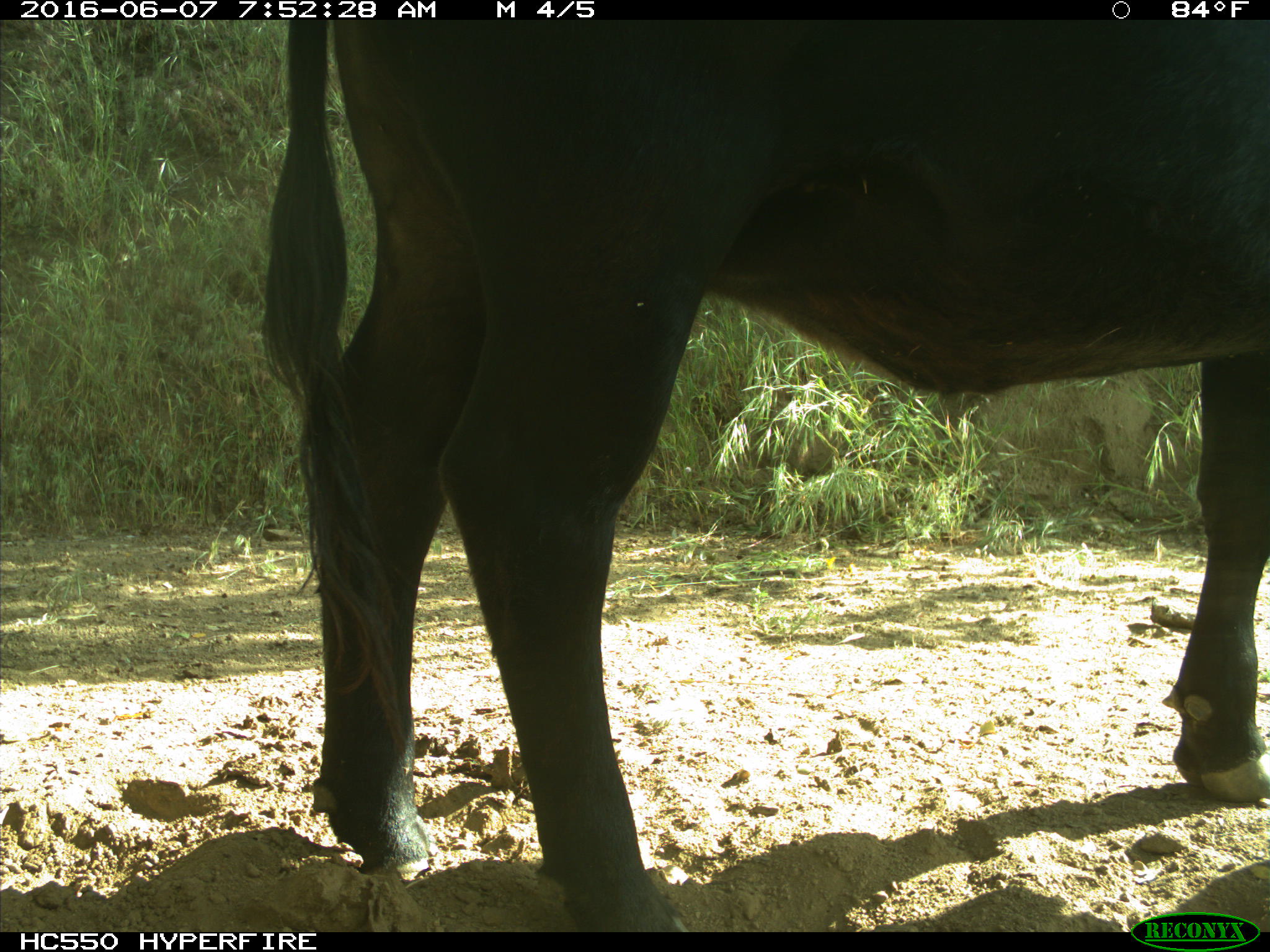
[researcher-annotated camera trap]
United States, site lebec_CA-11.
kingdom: Animalia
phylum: Chordata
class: Mammalia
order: Artiodactyla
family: Bovidae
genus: Bos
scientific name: Bos taurus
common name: domestic cow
Bos taurus (domestic cow).